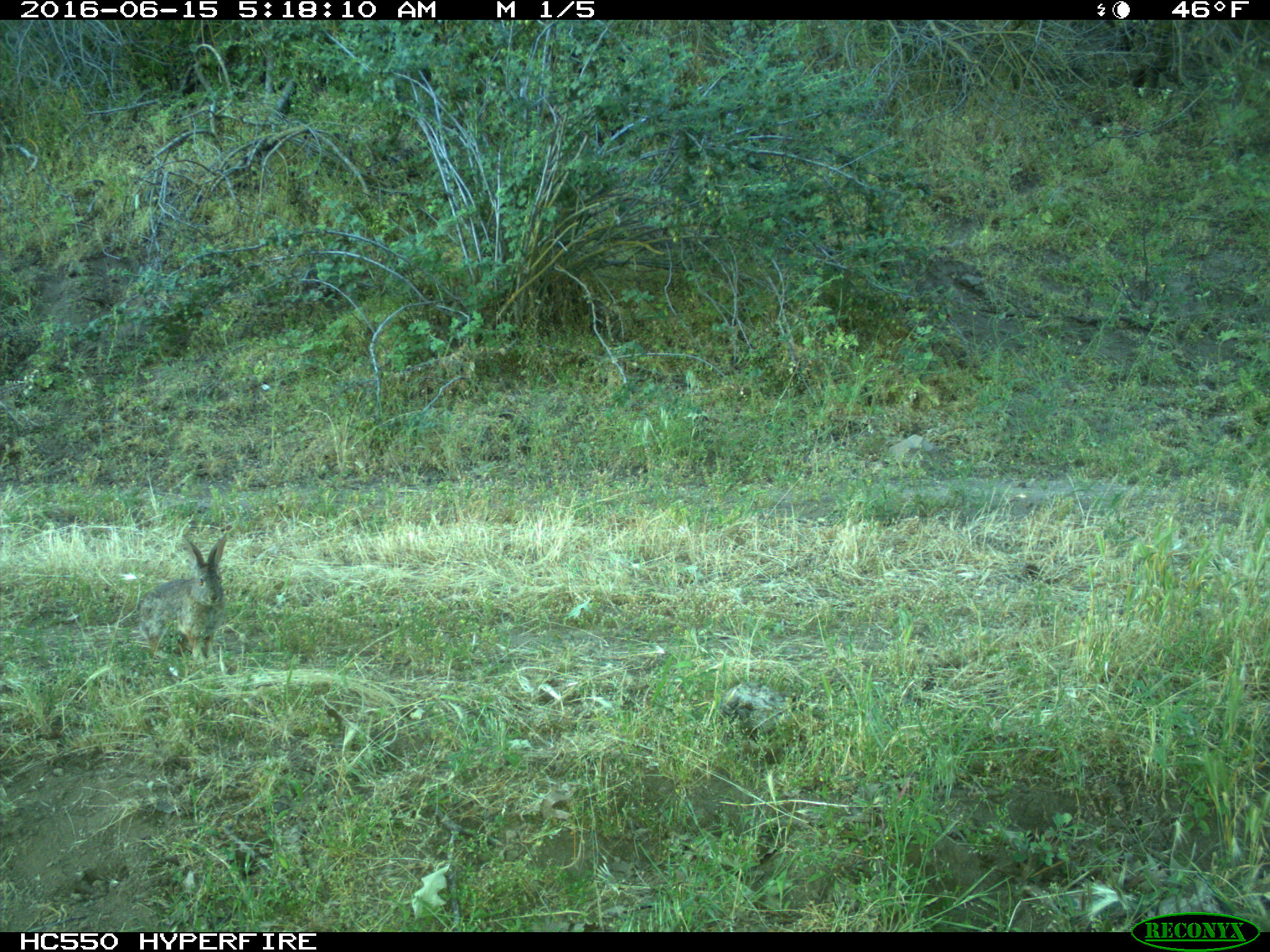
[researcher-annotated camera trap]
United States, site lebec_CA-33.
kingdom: Animalia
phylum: Chordata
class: Mammalia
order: Lagomorpha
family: Leporidae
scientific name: Leporidae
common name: rabbits and hares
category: unidentified rabbit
Unidentified rabbit (rabbits and hares) (Leporidae).